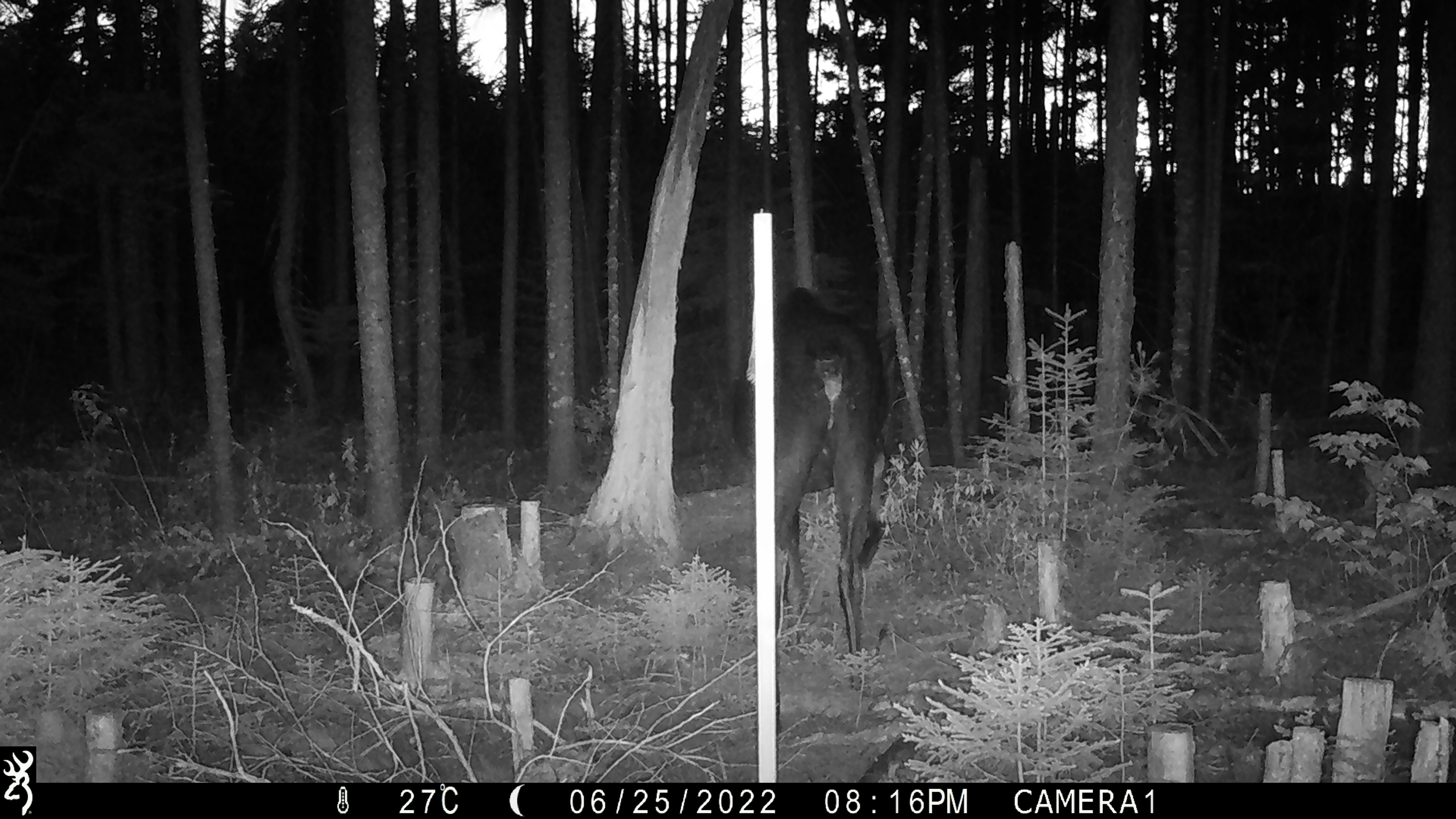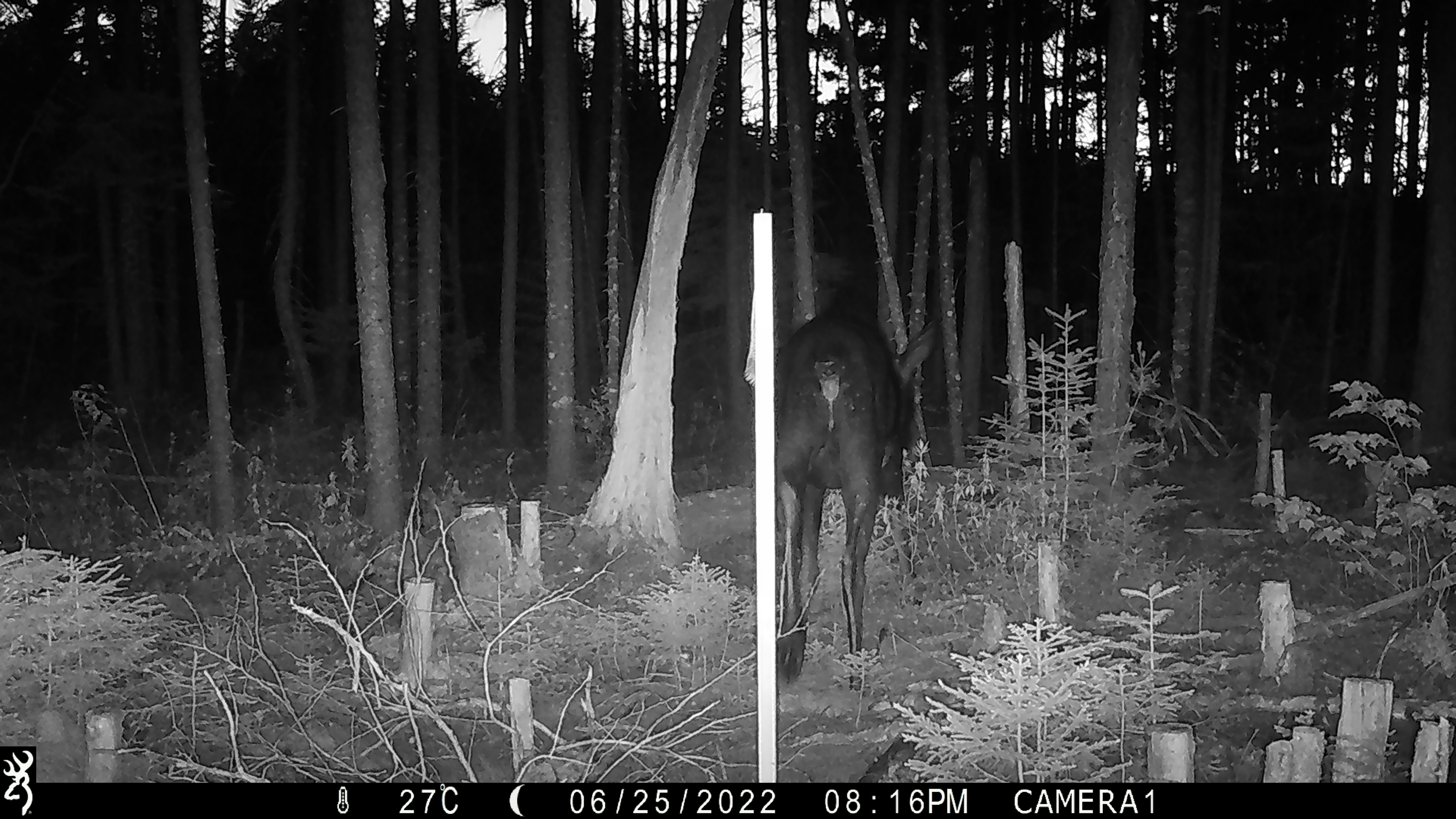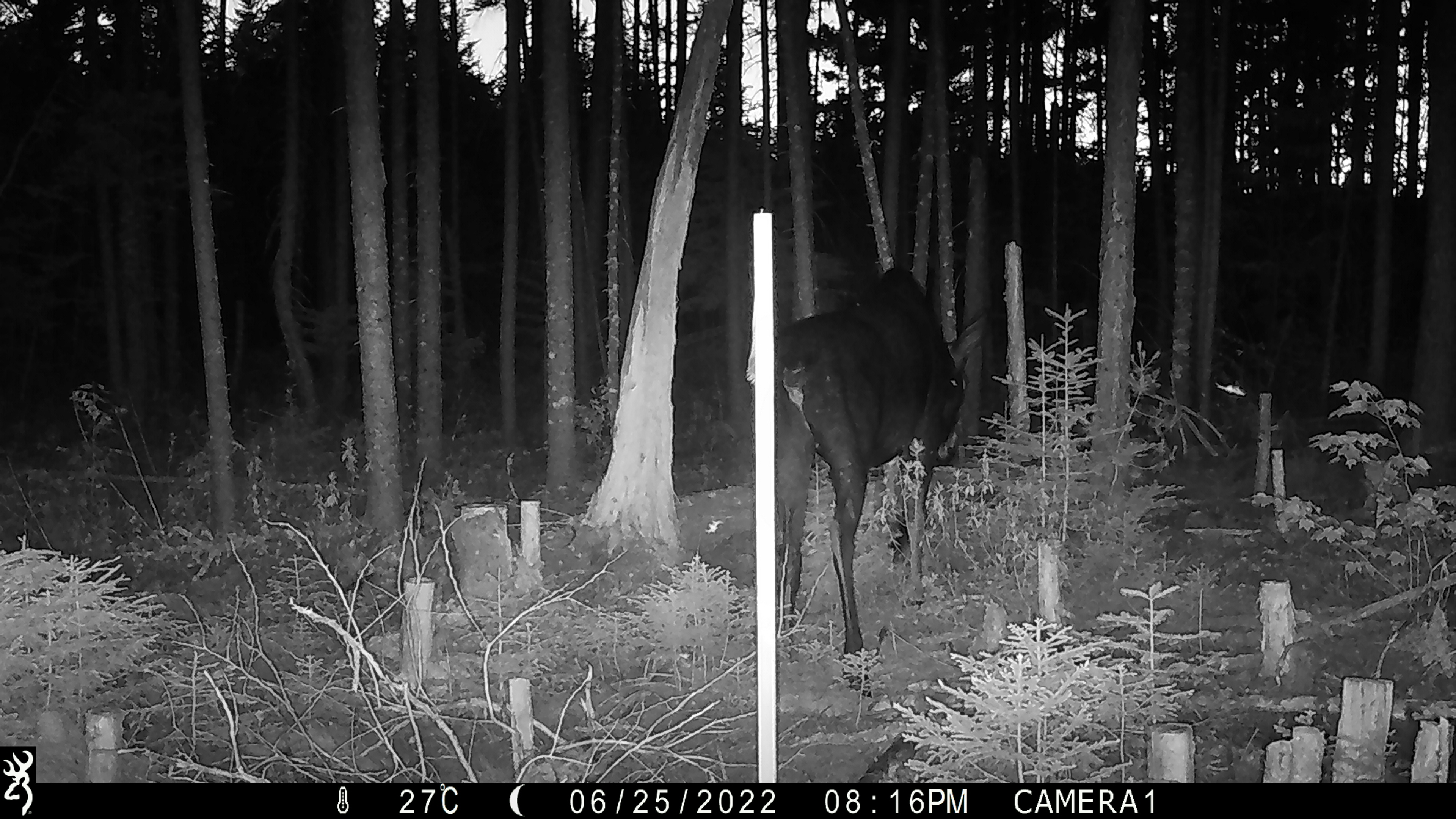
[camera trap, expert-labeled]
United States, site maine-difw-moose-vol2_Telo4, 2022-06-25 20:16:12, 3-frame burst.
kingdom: Animalia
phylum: Chordata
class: Mammalia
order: Artiodactyla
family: Cervidae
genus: Alces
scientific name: Alces alces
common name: moose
Moose (Alces alces).